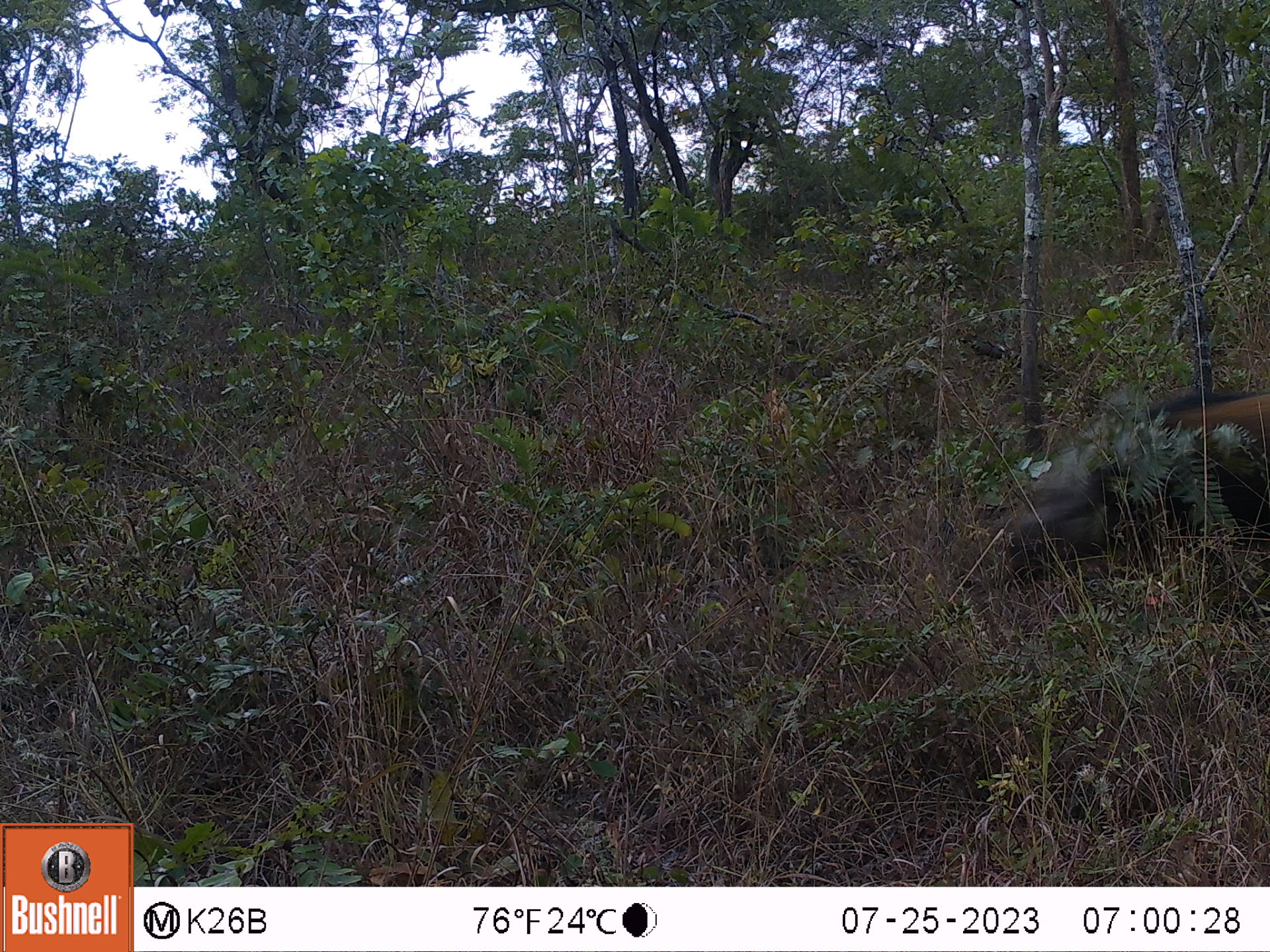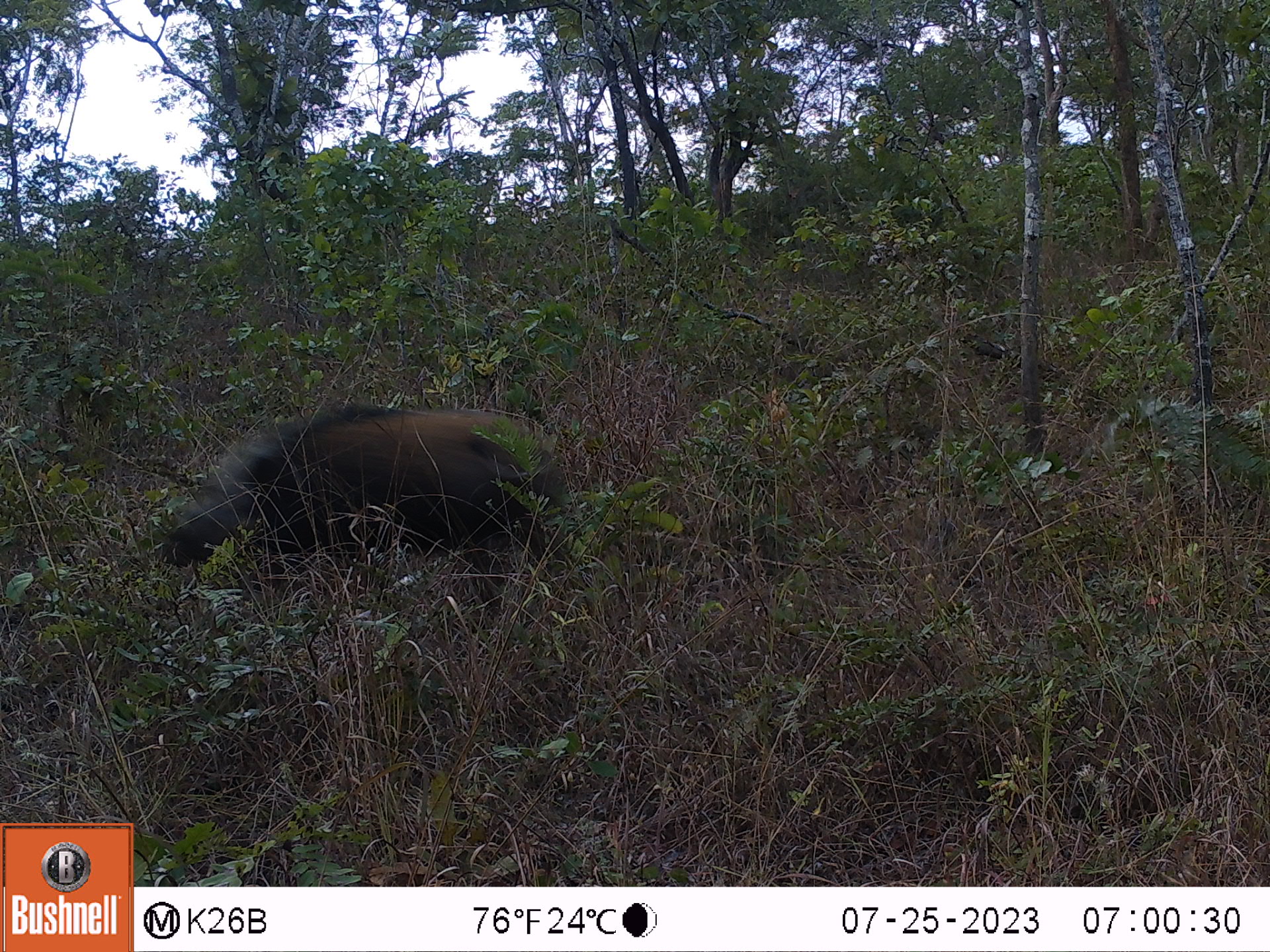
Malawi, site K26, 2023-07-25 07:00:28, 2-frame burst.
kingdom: Animalia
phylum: Chordata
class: Mammalia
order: Artiodactyla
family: Suidae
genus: Potamochoerus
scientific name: Potamochoerus larvatus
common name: bushpig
Bushpig (Potamochoerus larvatus), count 1.